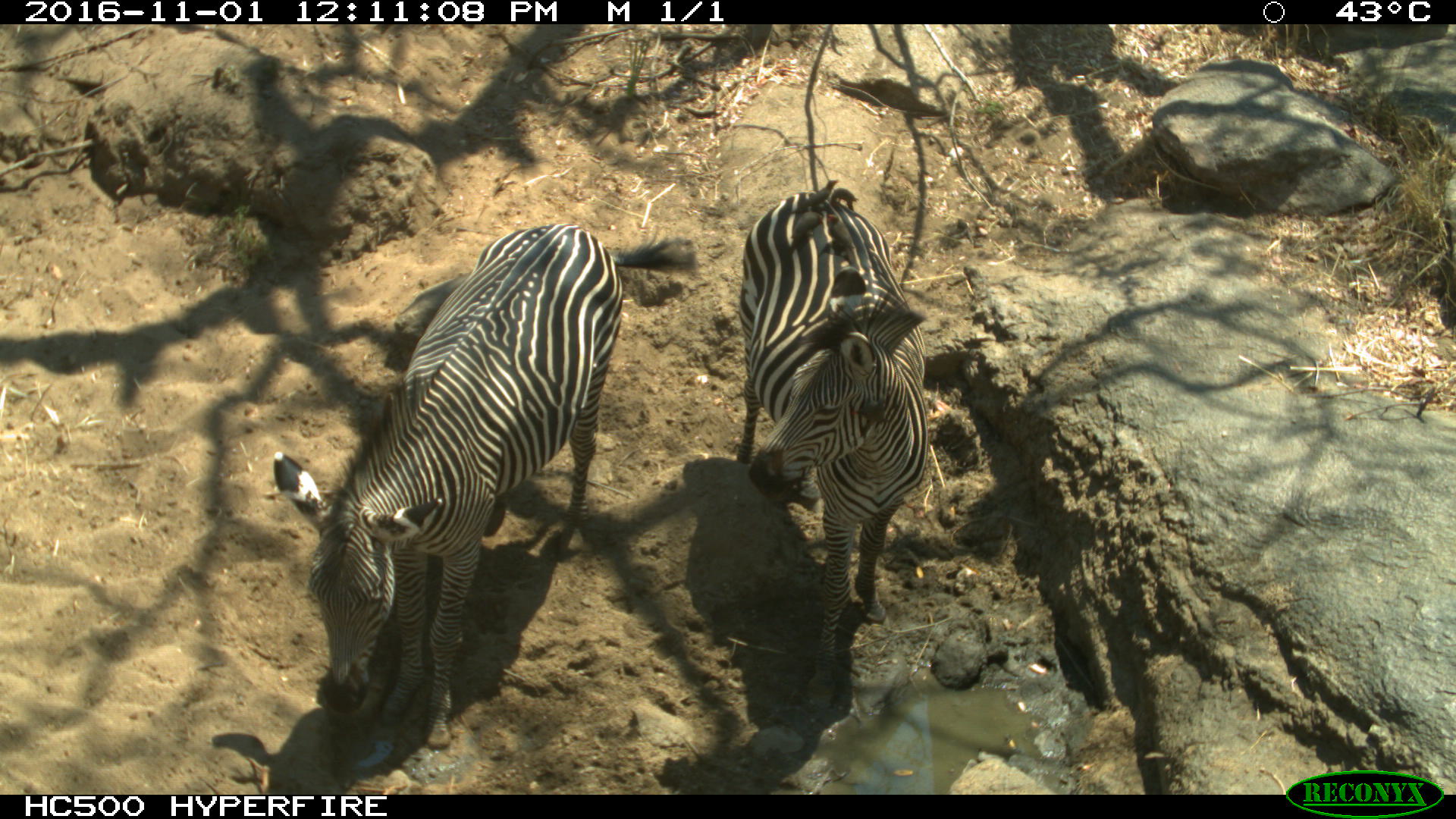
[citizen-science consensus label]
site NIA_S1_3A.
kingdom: Animalia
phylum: Chordata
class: Mammalia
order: Perissodactyla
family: Equidae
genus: Equus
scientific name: Equus quagga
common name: plains zebra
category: zebraplains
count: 2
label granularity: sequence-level